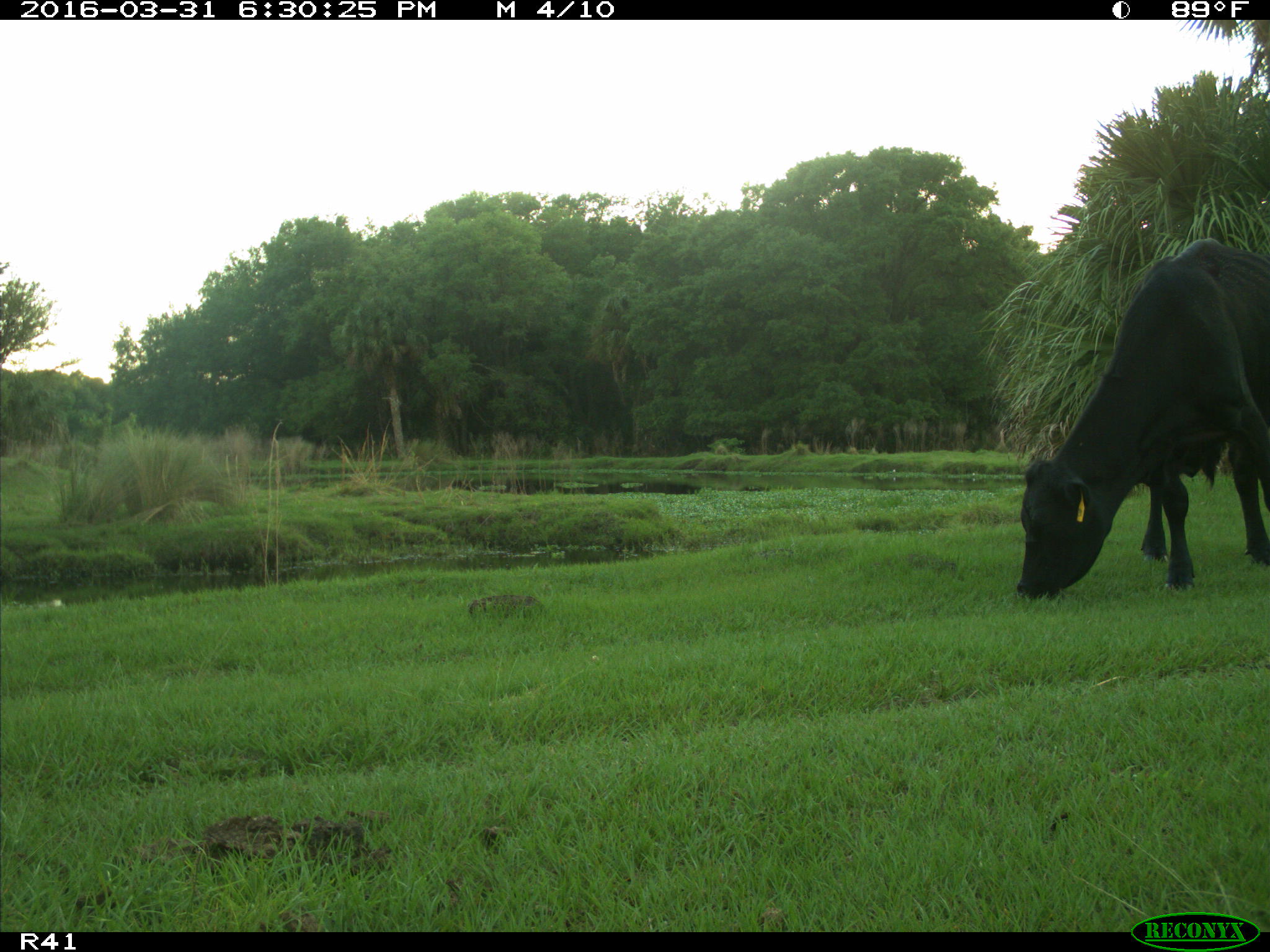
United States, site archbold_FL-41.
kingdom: Animalia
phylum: Chordata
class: Mammalia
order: Artiodactyla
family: Bovidae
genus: Bos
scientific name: Bos taurus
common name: domestic cow